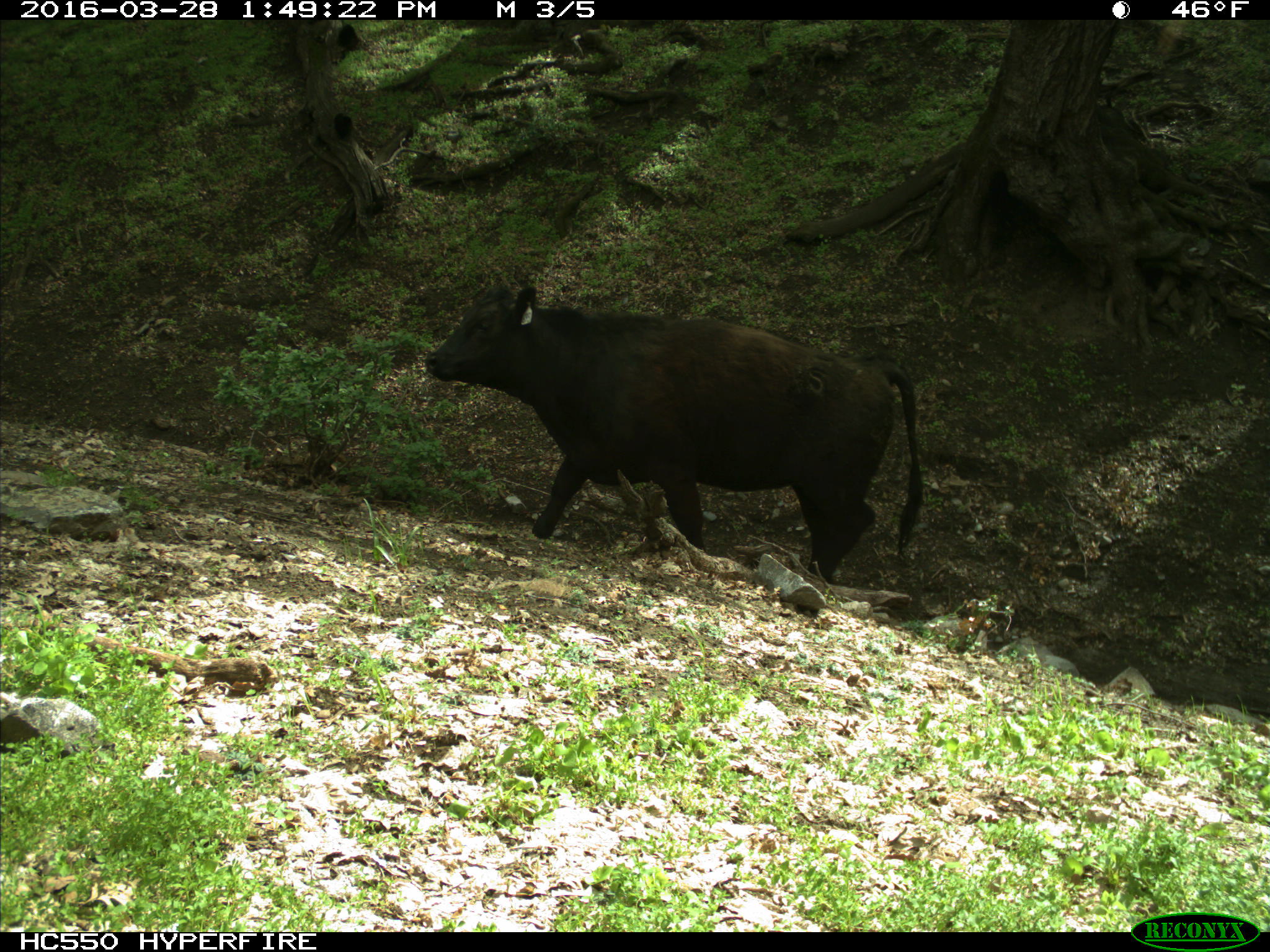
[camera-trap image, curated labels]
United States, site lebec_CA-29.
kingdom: Animalia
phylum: Chordata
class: Mammalia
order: Artiodactyla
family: Bovidae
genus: Bos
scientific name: Bos taurus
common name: domestic cow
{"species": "Bos taurus (domestic cow)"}